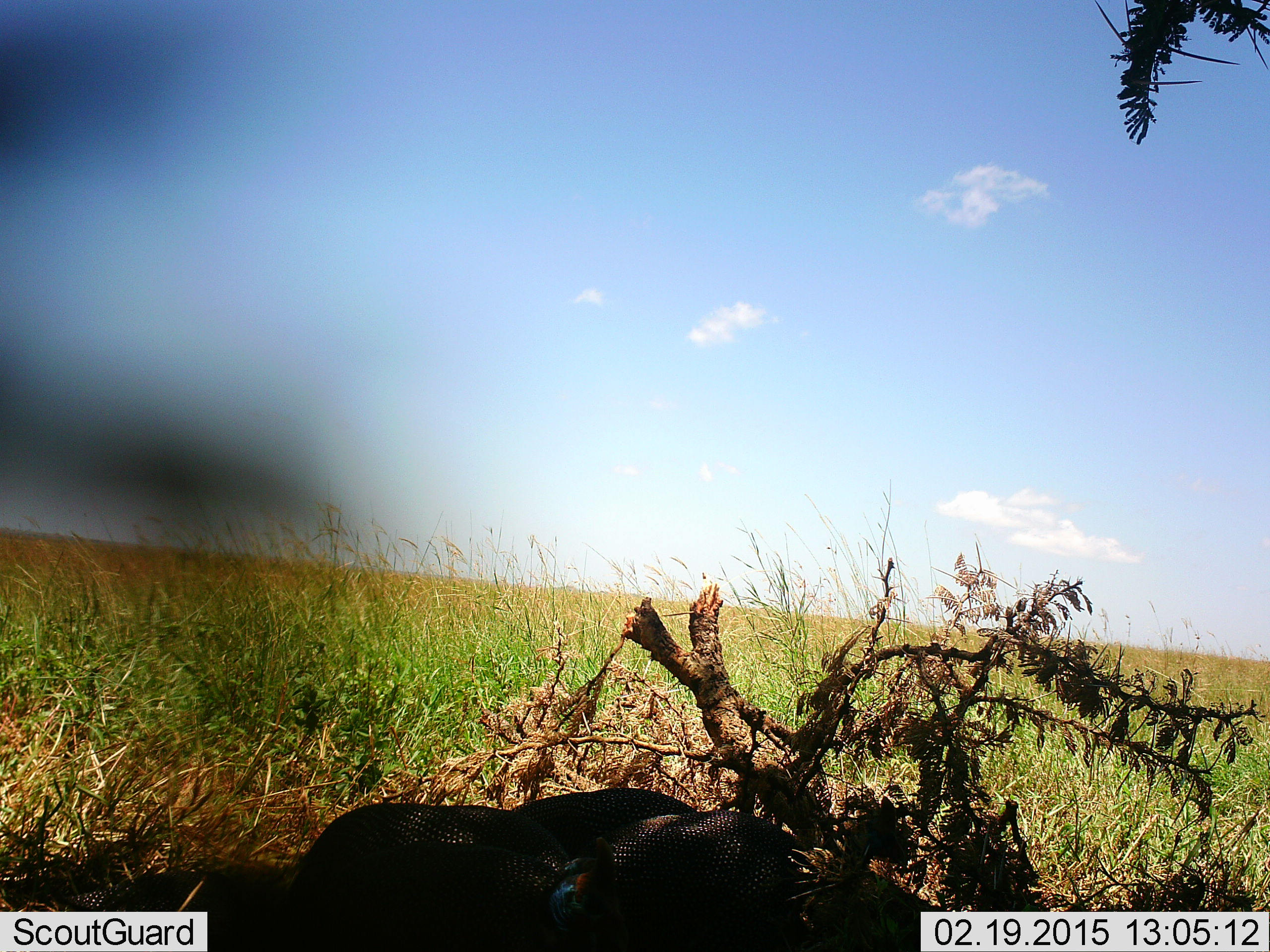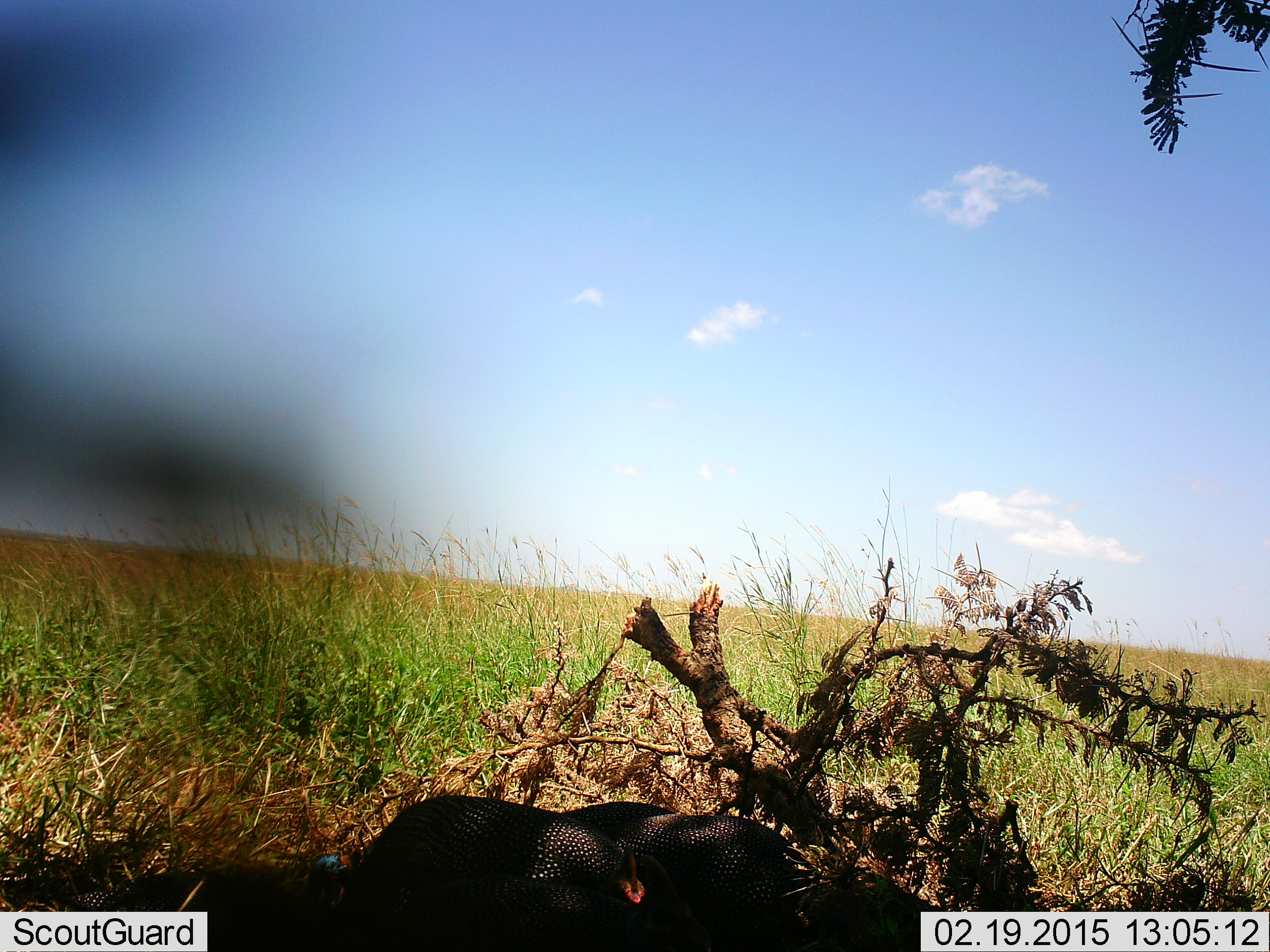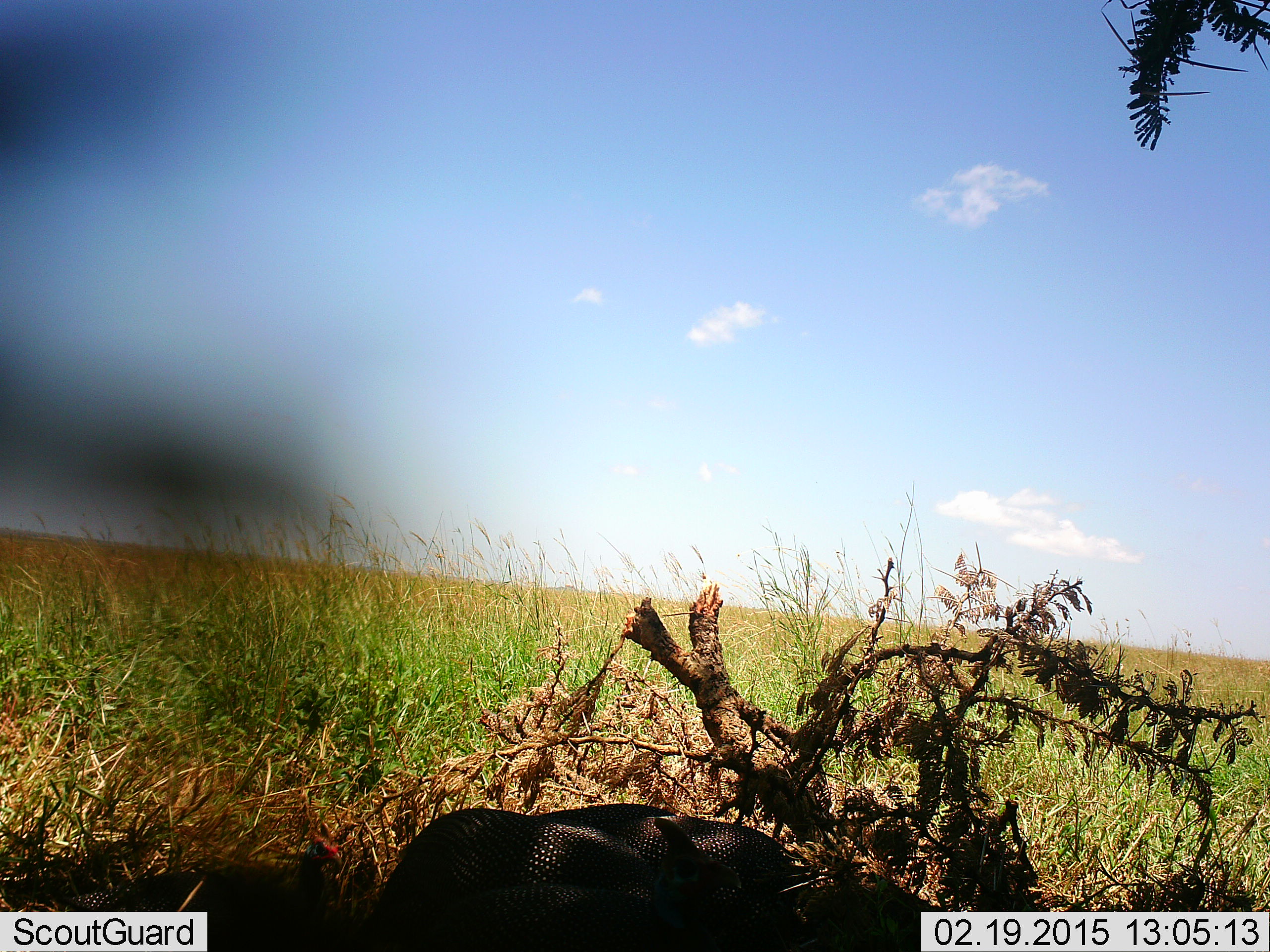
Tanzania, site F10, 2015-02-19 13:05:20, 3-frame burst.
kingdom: Animalia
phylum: Chordata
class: Aves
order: Galliformes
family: Numididae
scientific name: Numididae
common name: guinea fowl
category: guineafowl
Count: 3.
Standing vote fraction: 10%.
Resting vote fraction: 0%.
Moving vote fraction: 30%.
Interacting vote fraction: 10%.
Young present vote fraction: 0%.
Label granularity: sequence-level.